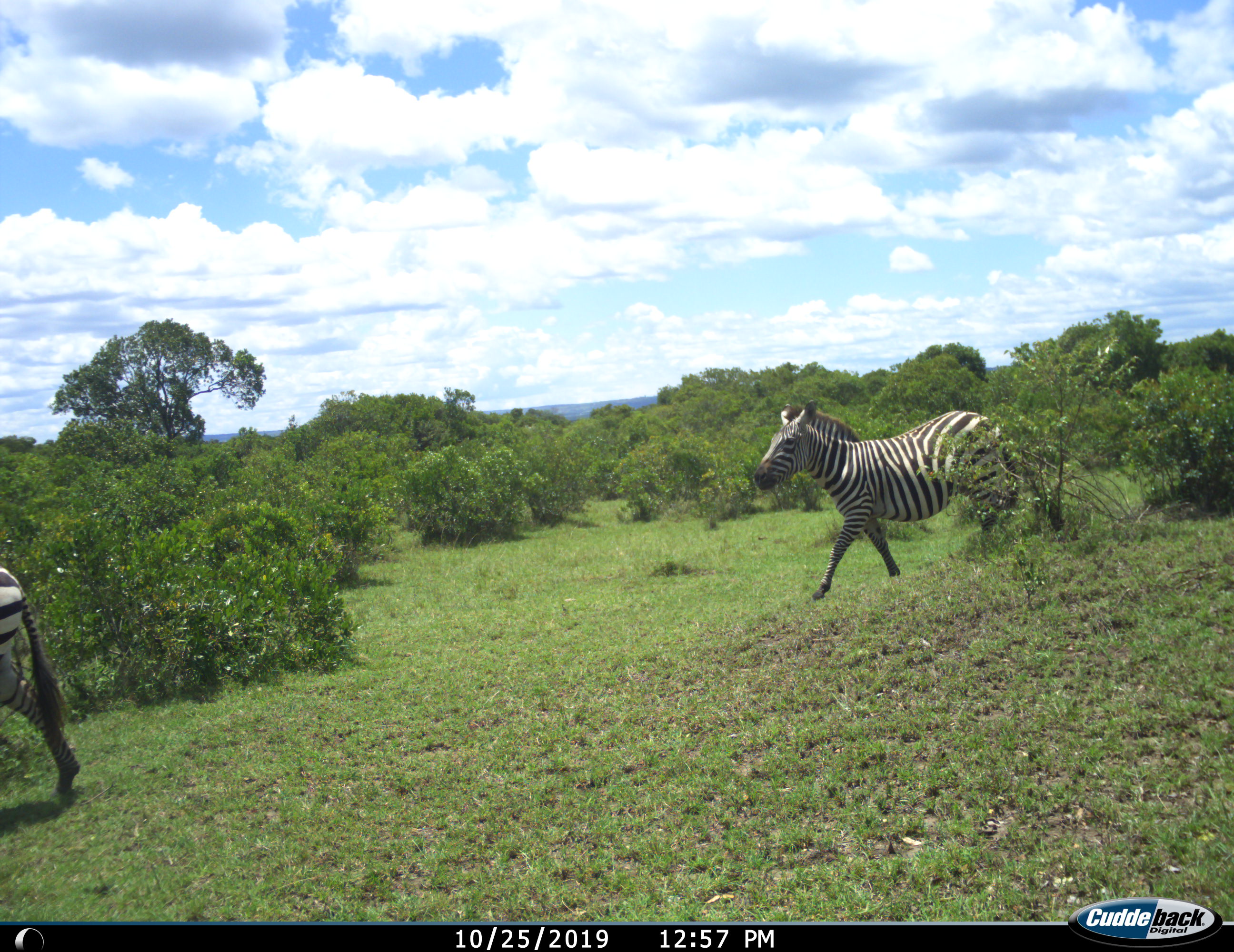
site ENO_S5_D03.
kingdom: Animalia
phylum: Chordata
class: Mammalia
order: Perissodactyla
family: Equidae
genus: Equus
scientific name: Equus quagga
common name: plains zebra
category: zebraplains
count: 2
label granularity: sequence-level